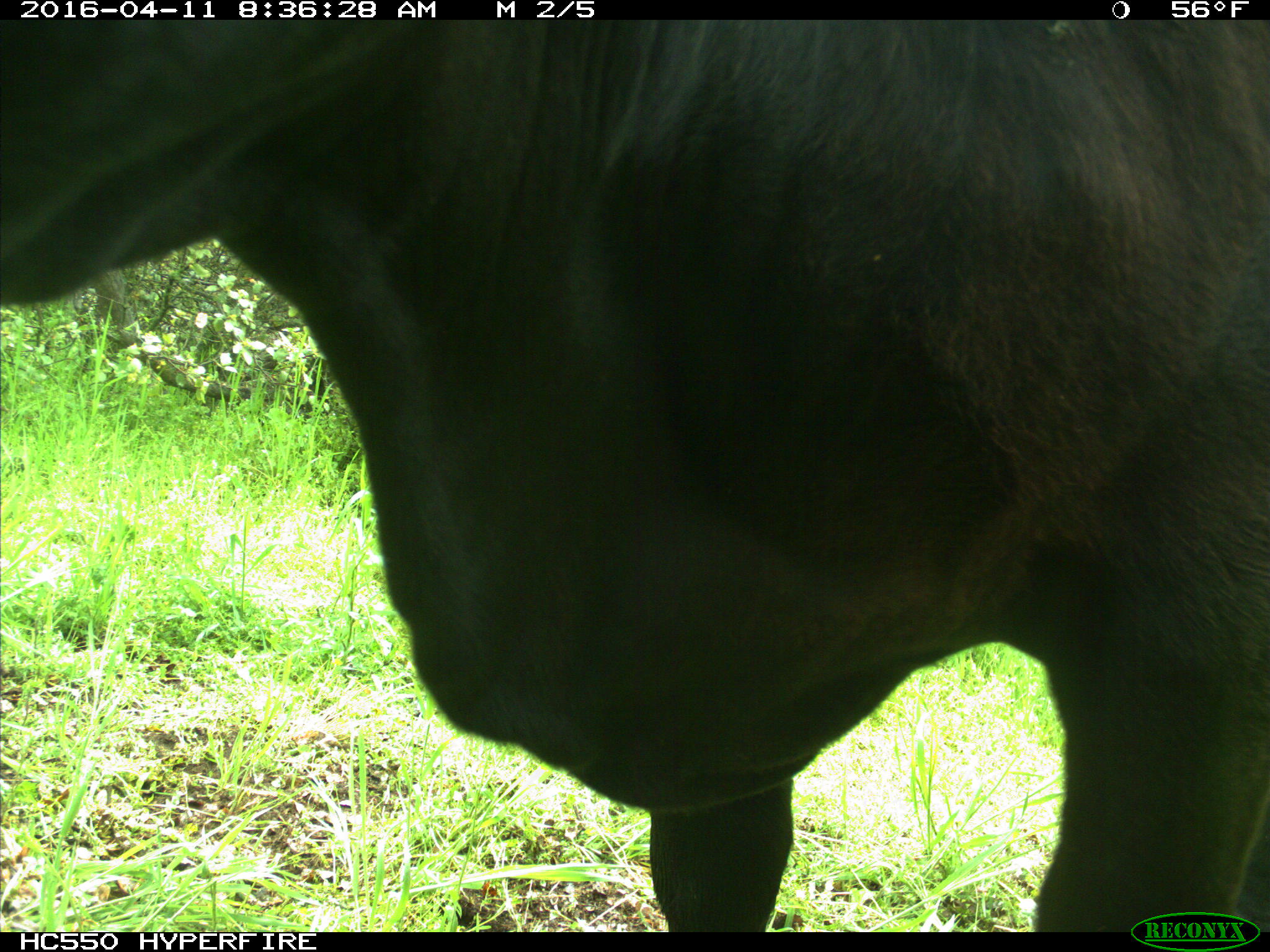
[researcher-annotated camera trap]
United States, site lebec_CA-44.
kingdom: Animalia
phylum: Chordata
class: Mammalia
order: Artiodactyla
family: Bovidae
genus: Bos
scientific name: Bos taurus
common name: domestic cow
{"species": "Bos taurus (domestic cow)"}